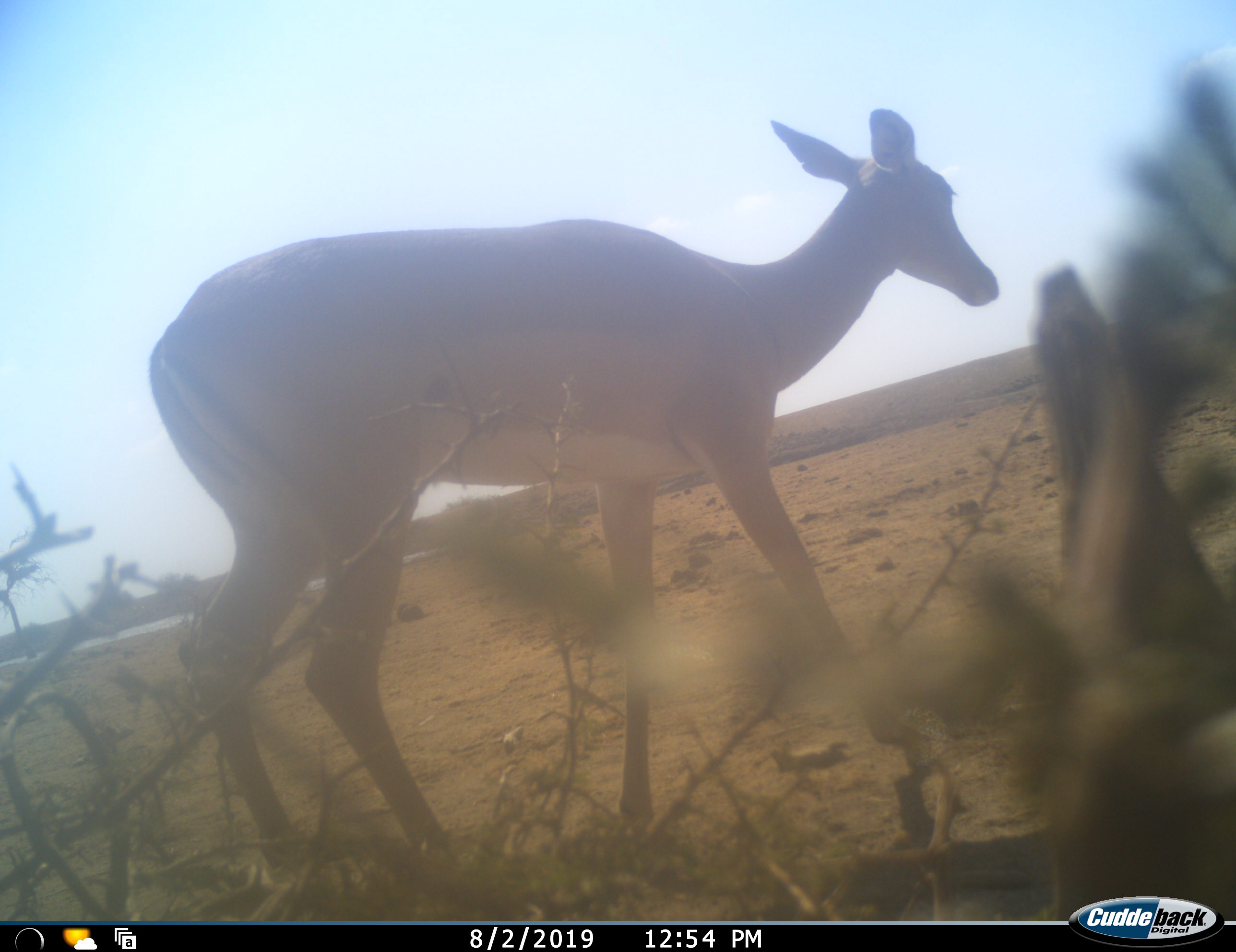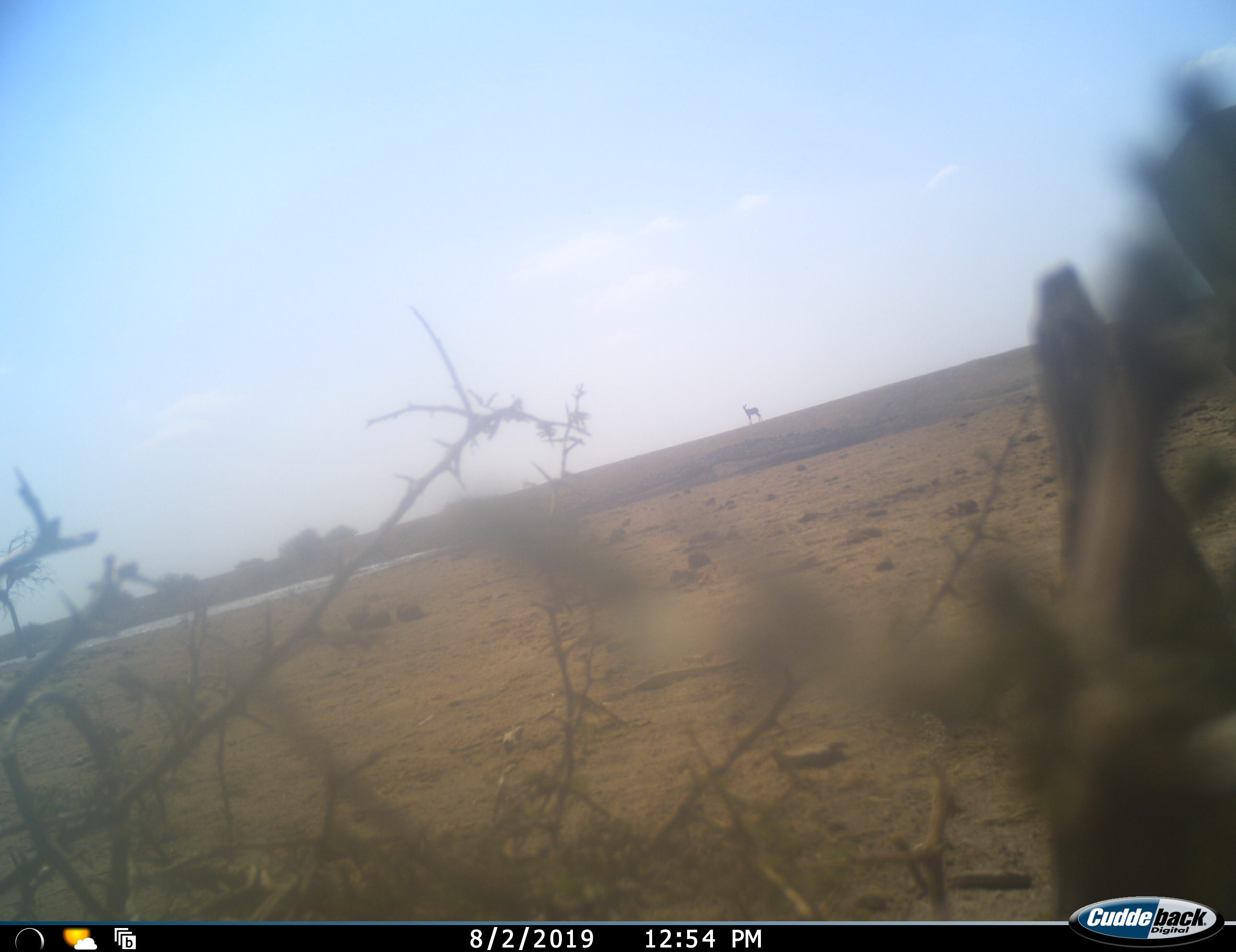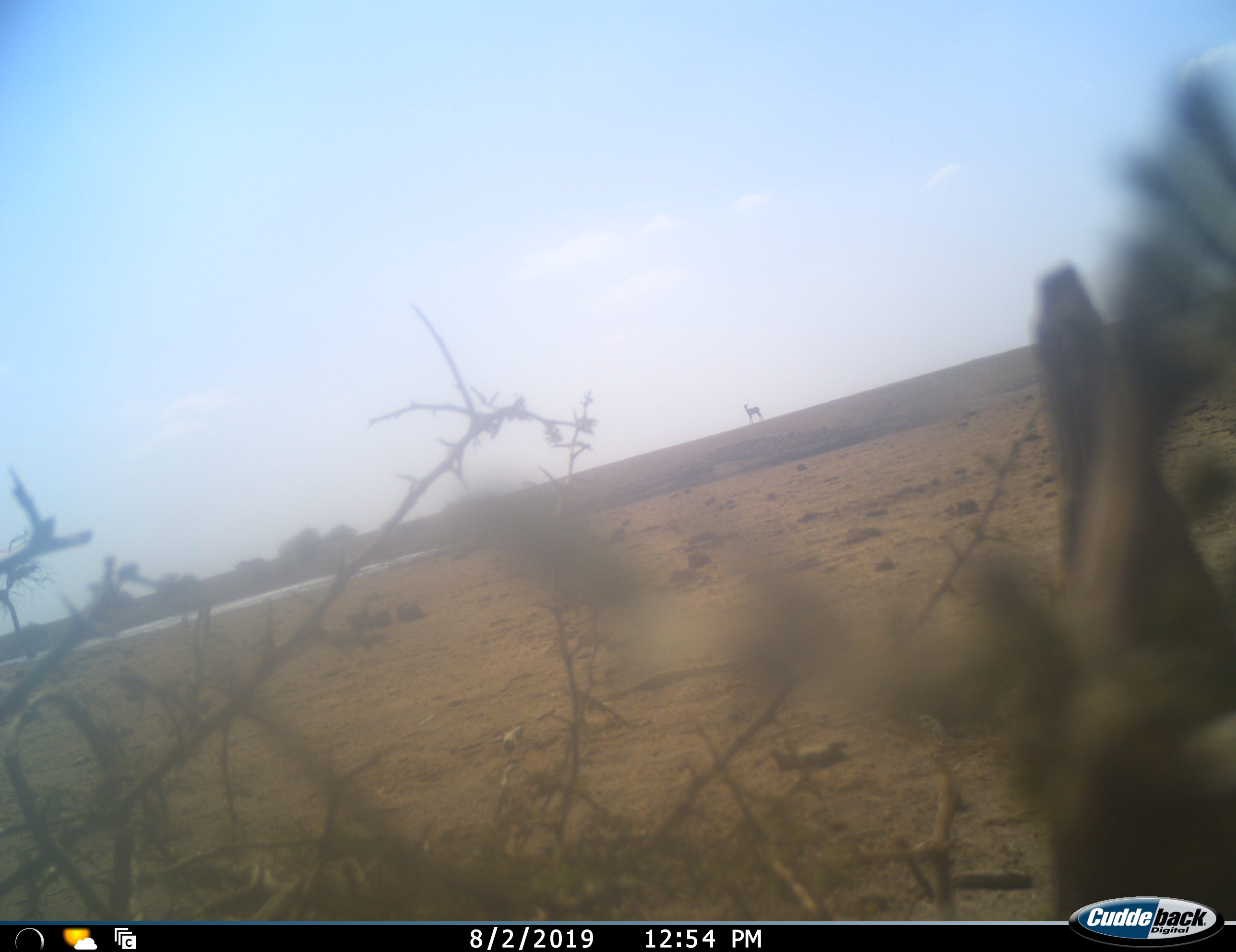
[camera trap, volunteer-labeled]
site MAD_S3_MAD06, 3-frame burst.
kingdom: Animalia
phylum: Chordata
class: Mammalia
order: Artiodactyla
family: Bovidae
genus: Aepyceros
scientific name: Aepyceros melampus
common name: impala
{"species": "impala (Aepyceros melampus)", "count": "1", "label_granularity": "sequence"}